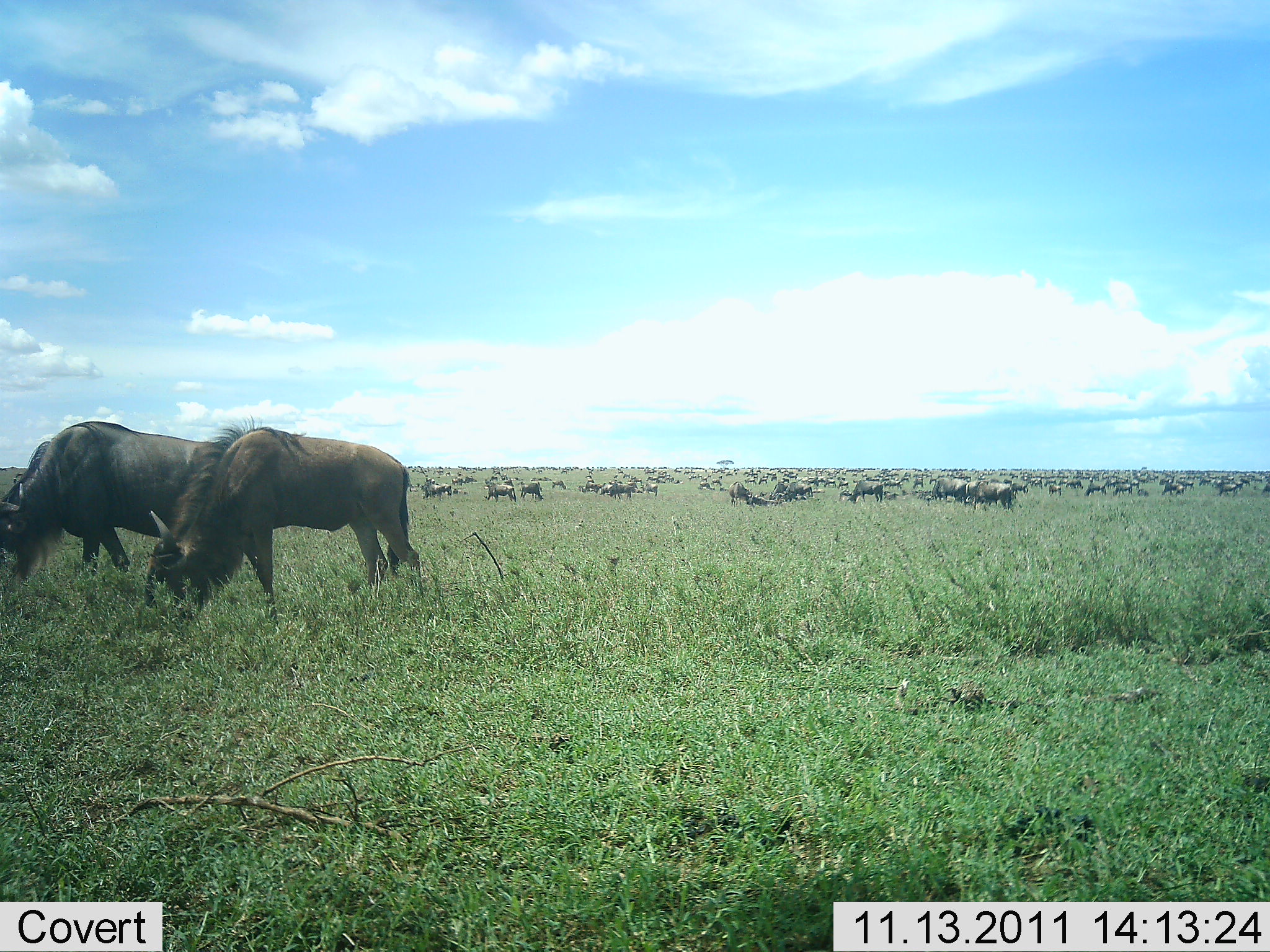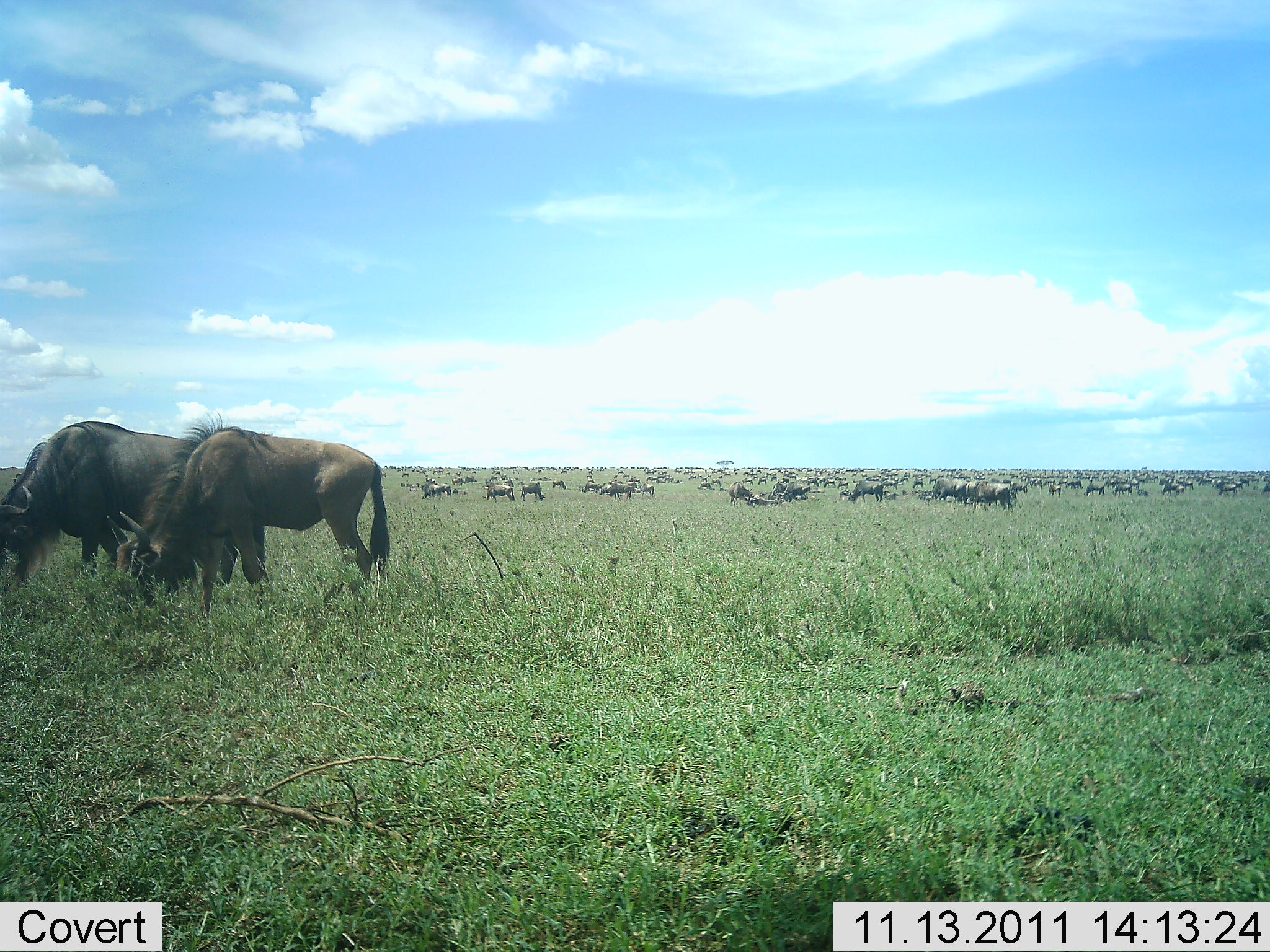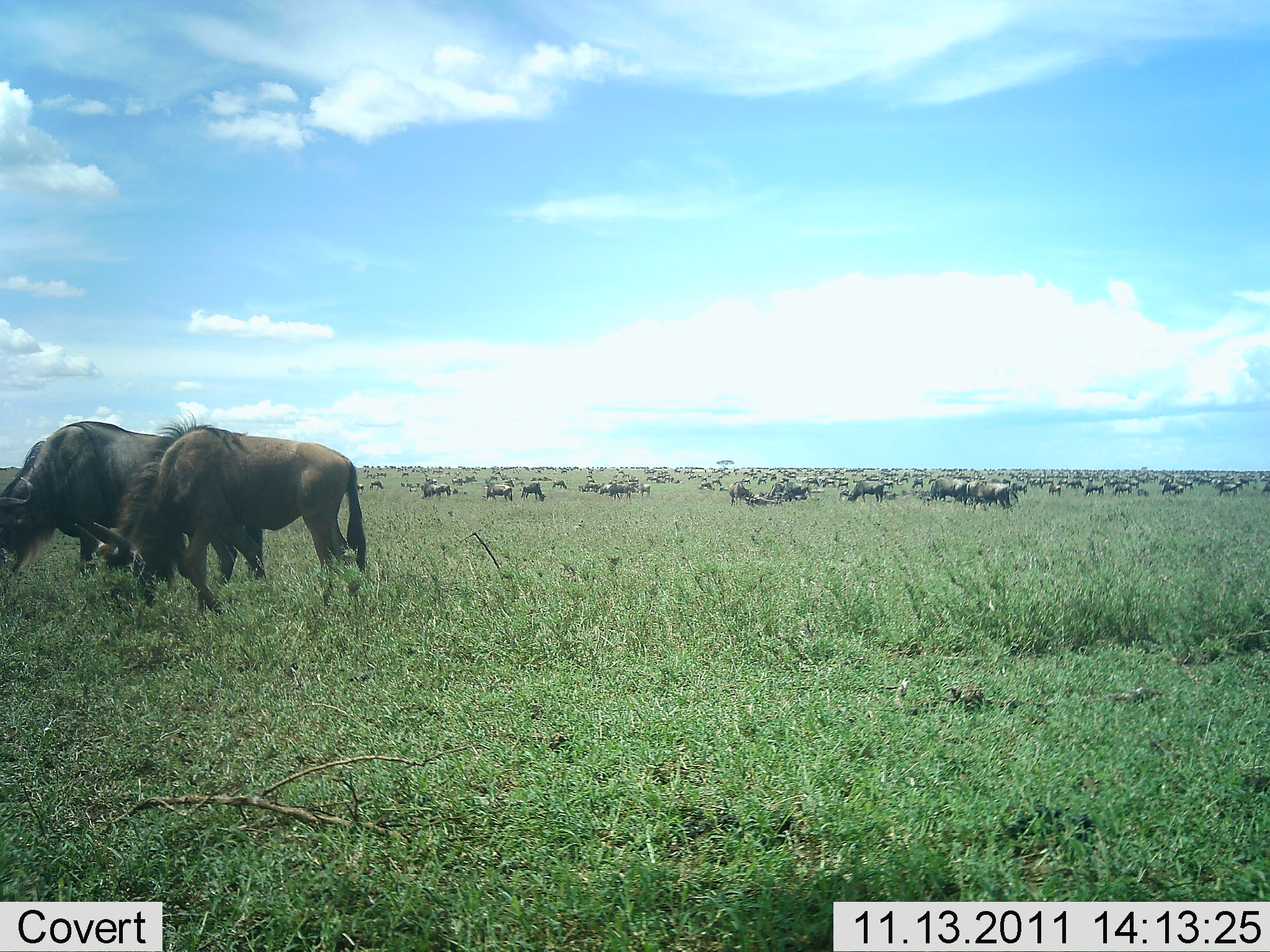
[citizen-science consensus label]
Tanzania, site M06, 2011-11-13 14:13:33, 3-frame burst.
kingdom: Animalia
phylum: Chordata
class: Mammalia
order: Artiodactyla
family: Bovidae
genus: Connochaetes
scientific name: Connochaetes taurinus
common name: blue wildebeest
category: wildebeest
Wildebeest (blue wildebeest) (Connochaetes taurinus), count 51+. Behavior (volunteer vote fractions): standing 50%, resting 17%, moving 33%, interacting 0%. Young present (vote fraction): 8%. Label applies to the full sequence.